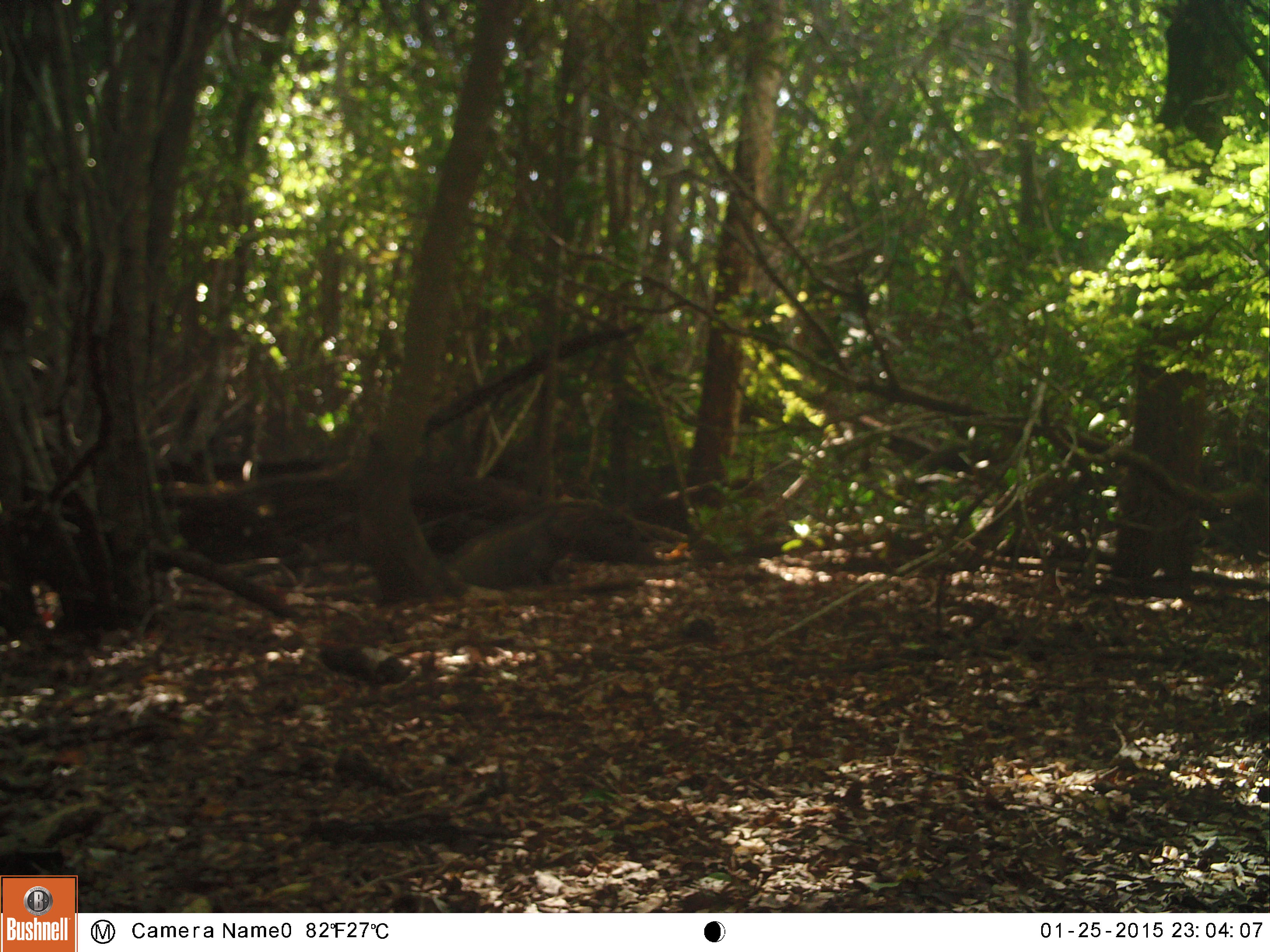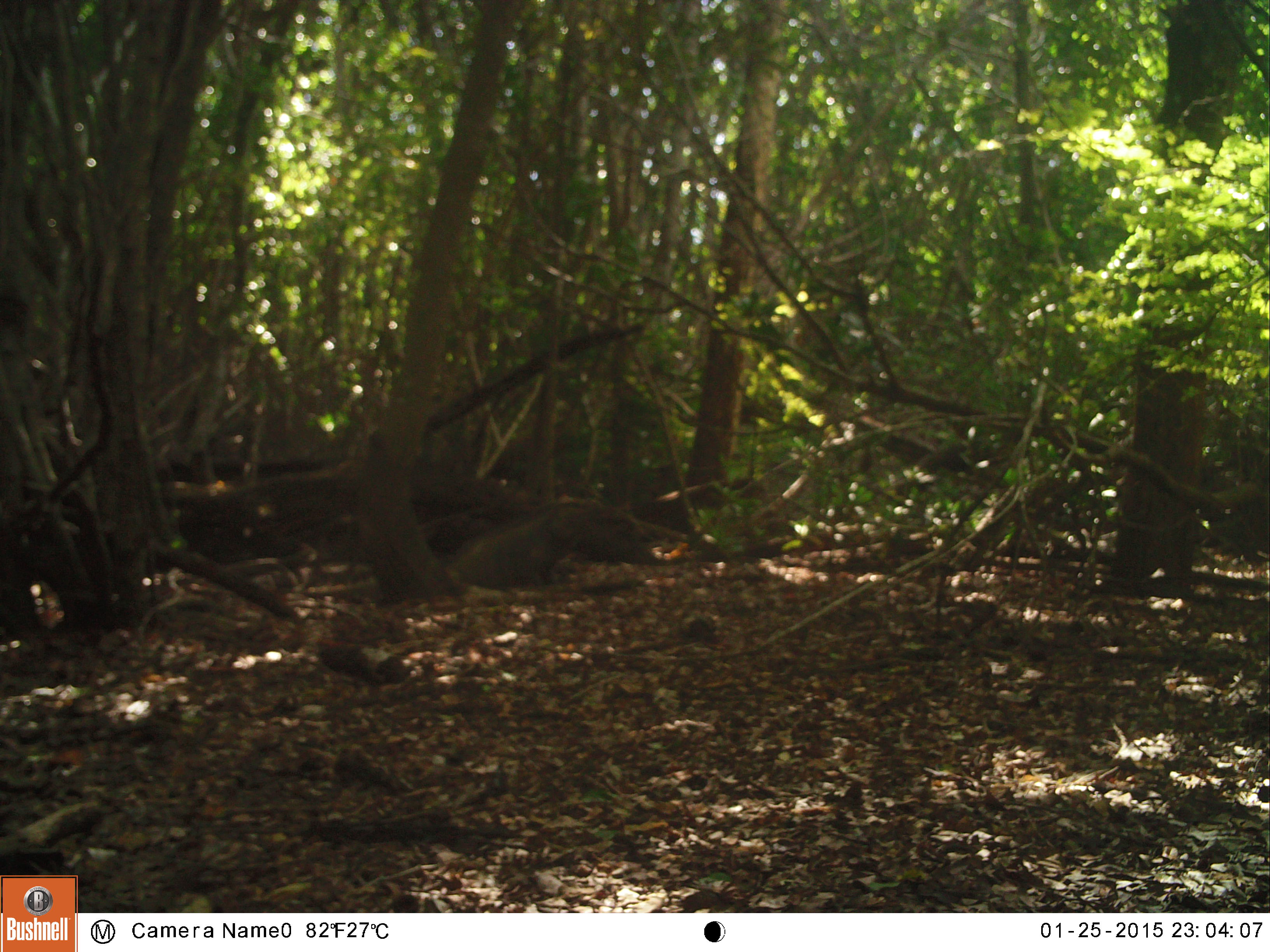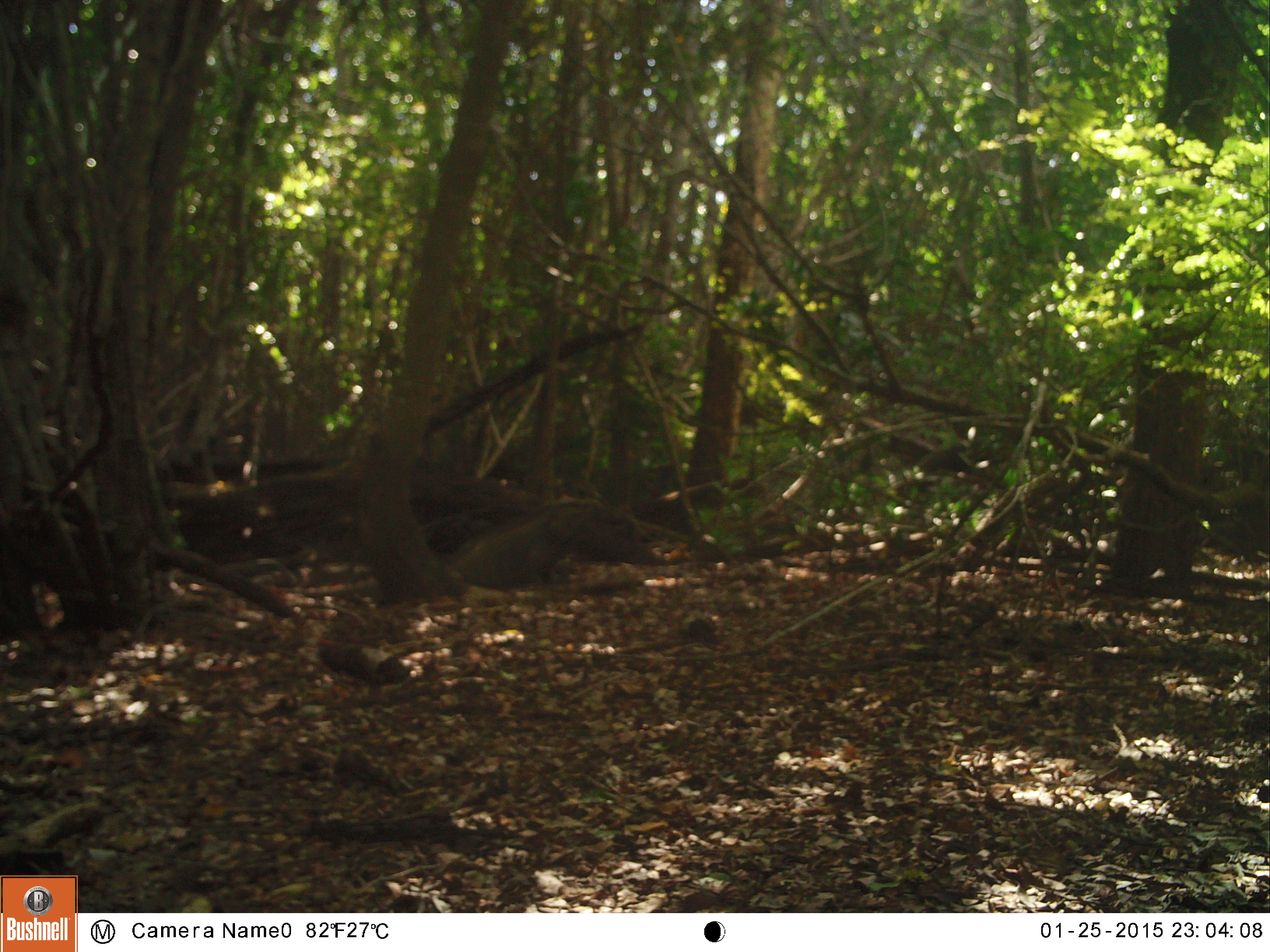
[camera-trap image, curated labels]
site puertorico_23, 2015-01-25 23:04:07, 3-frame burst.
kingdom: Animalia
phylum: Chordata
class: Reptilia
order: Squamata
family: Iguanidae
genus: Iguana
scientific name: Iguana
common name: typical iguanas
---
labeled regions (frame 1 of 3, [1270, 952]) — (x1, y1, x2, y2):
iguana: (442, 492, 619, 585)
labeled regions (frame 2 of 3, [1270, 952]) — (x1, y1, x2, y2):
iguana: (435, 501, 672, 593)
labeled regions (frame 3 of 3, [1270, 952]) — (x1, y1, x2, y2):
iguana: (438, 503, 666, 594)